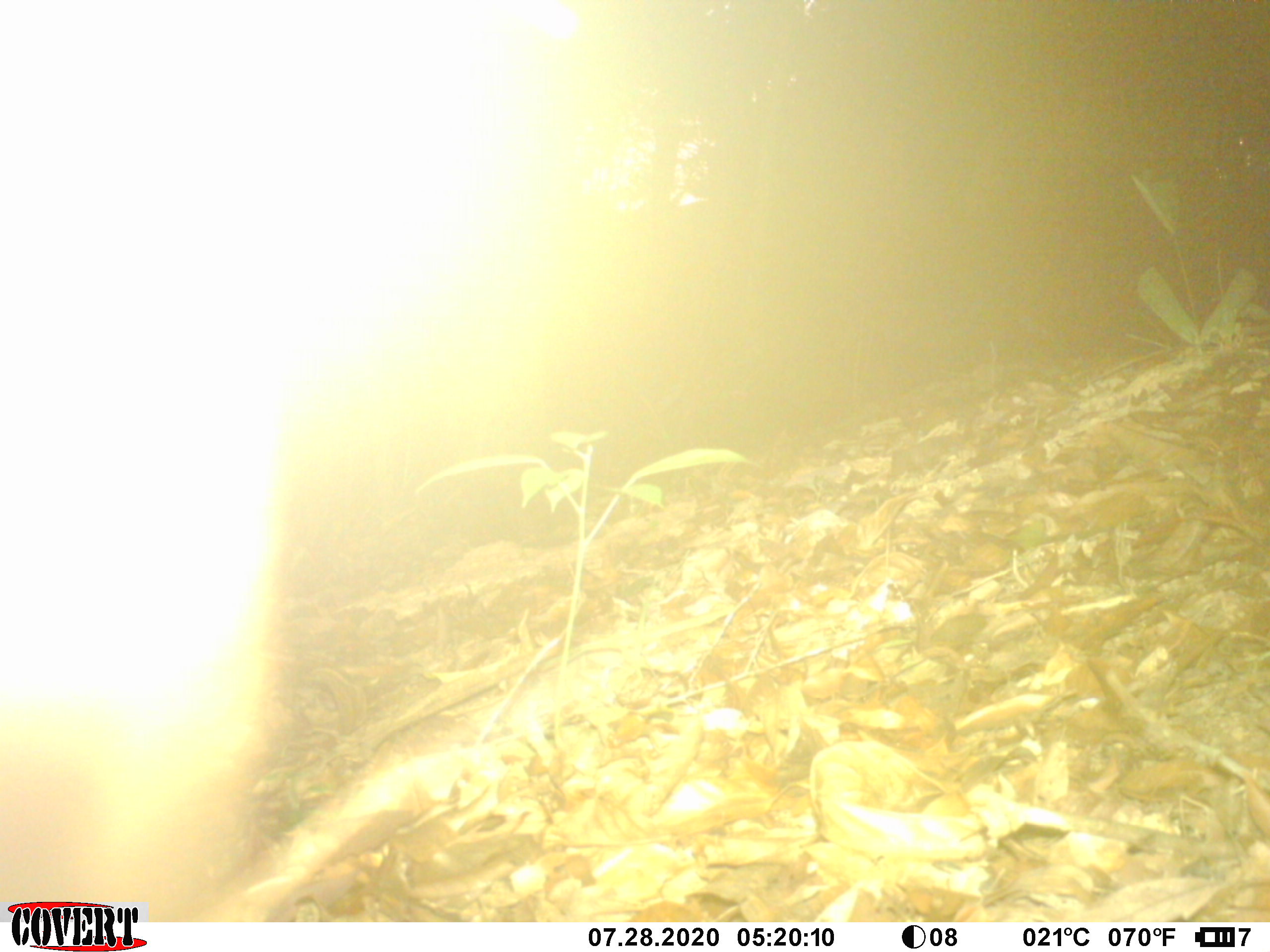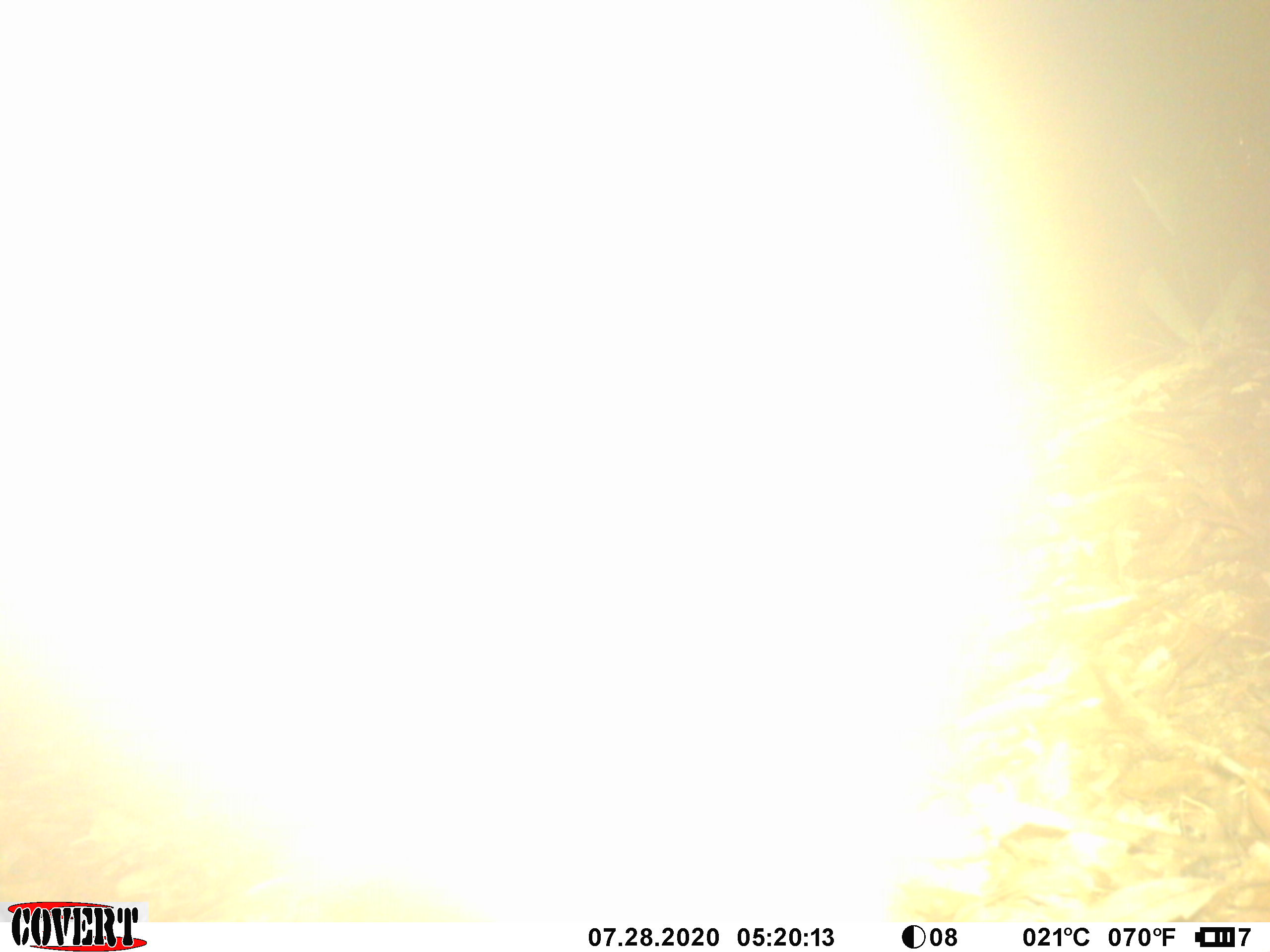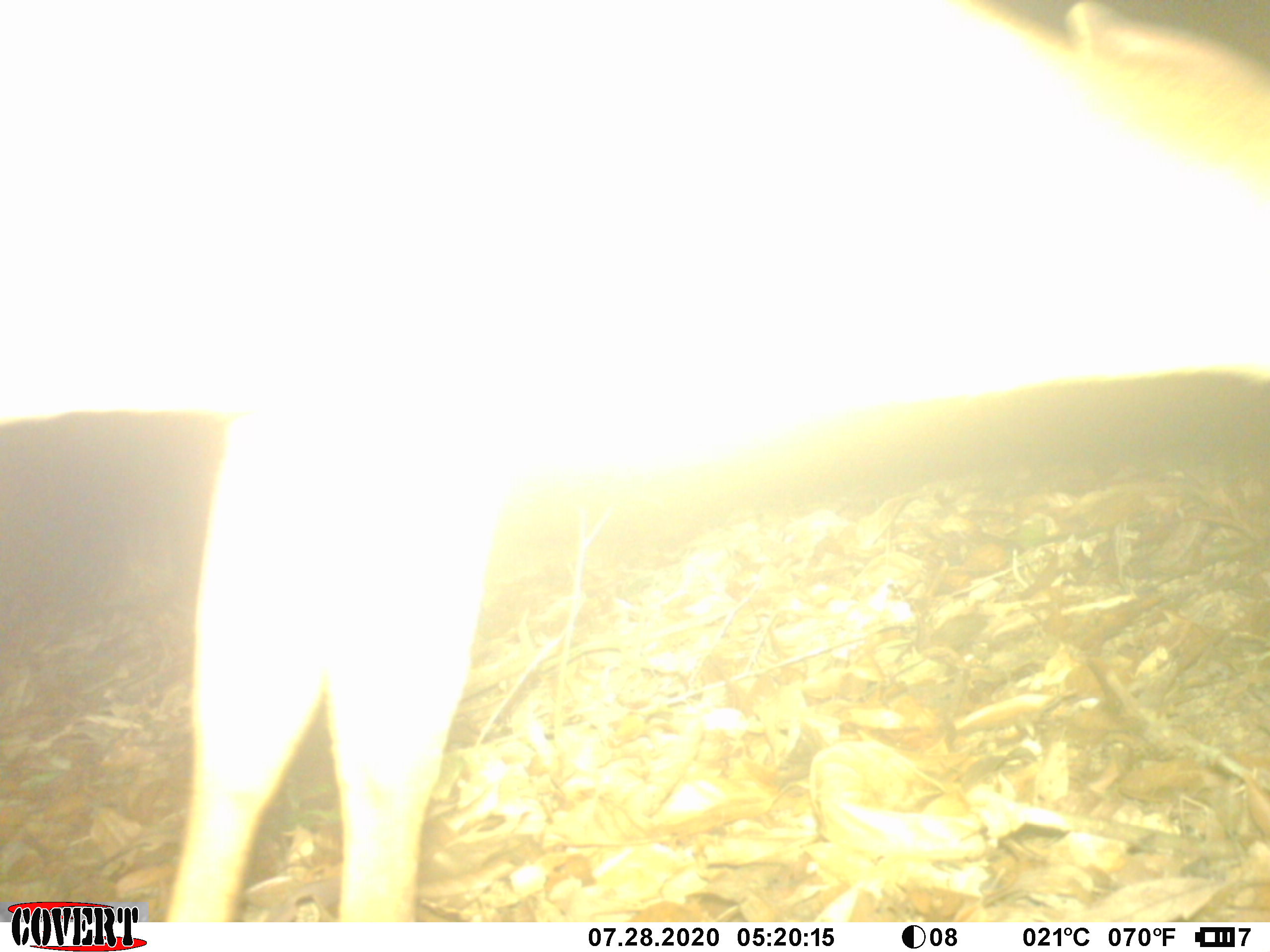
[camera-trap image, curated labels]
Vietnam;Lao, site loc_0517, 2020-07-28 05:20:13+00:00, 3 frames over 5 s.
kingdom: Animalia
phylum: Chordata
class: Mammalia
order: Artiodactyla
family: Cervidae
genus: Muntiacus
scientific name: Muntiacus vuquangensis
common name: large-antlered muntjac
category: large antlered muntjac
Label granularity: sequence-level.